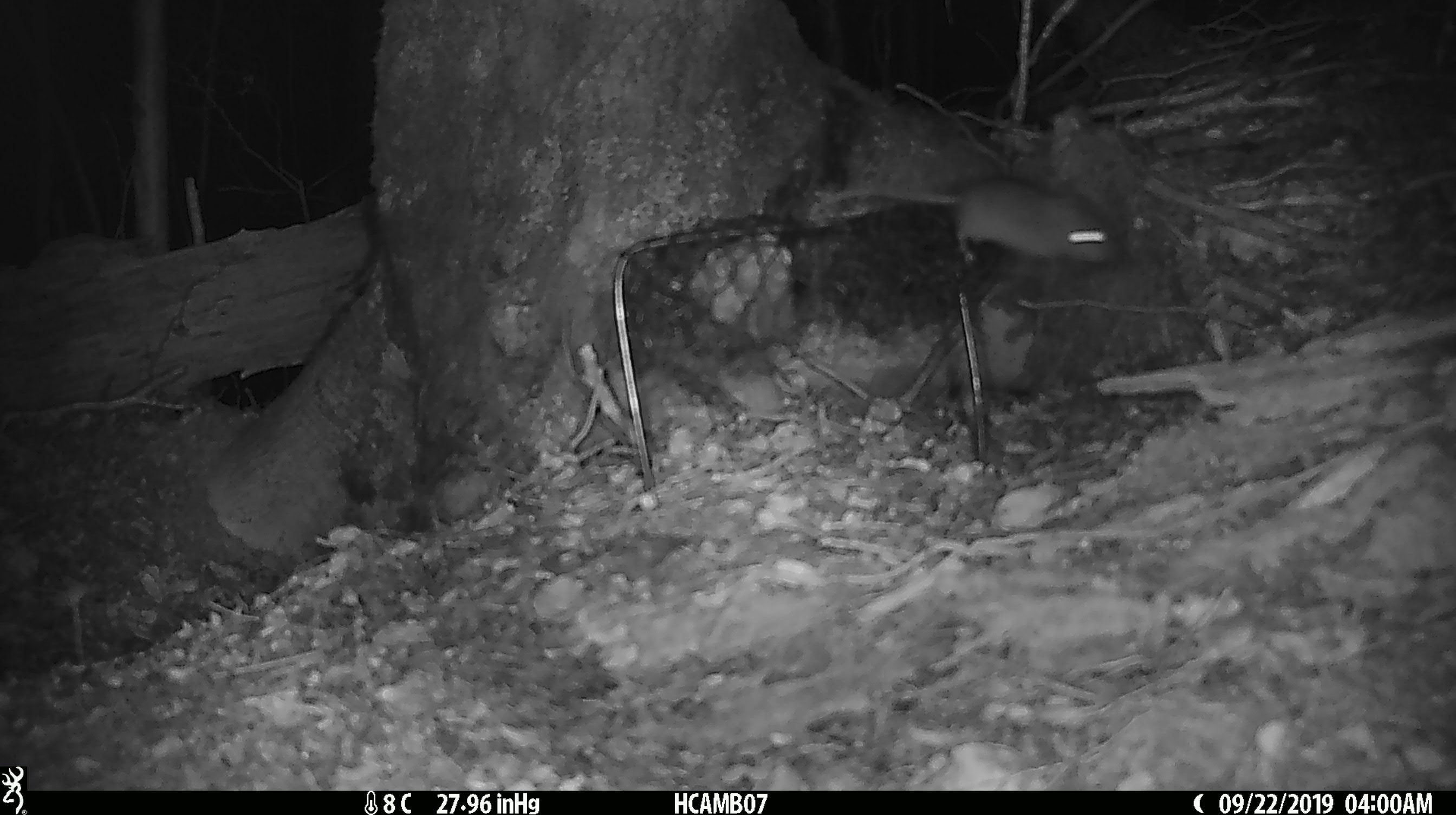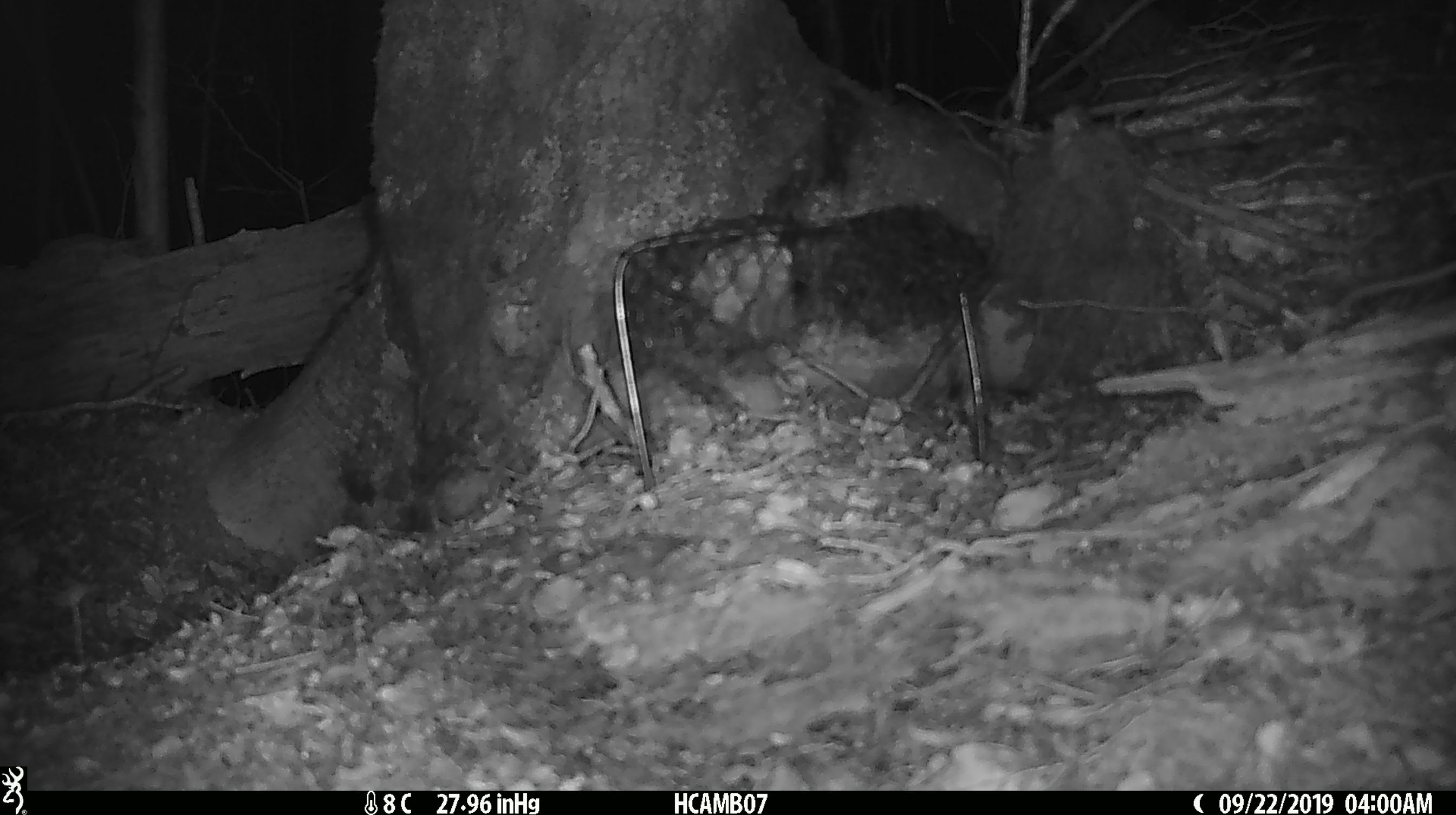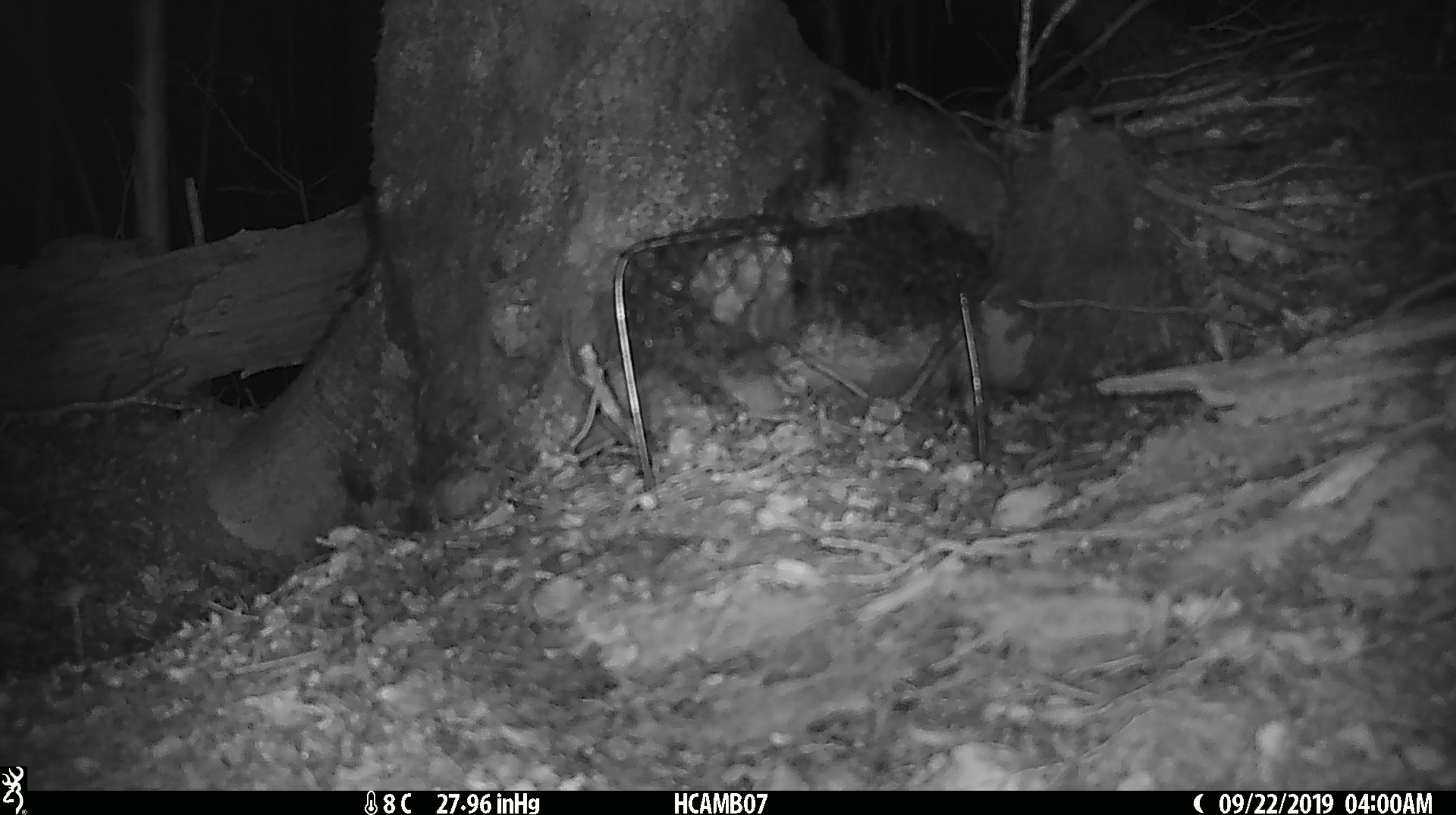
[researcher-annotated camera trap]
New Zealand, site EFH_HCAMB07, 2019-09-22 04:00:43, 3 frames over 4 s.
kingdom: Animalia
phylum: Chordata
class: Mammalia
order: Rodentia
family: Muridae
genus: Mus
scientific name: Mus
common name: mouse